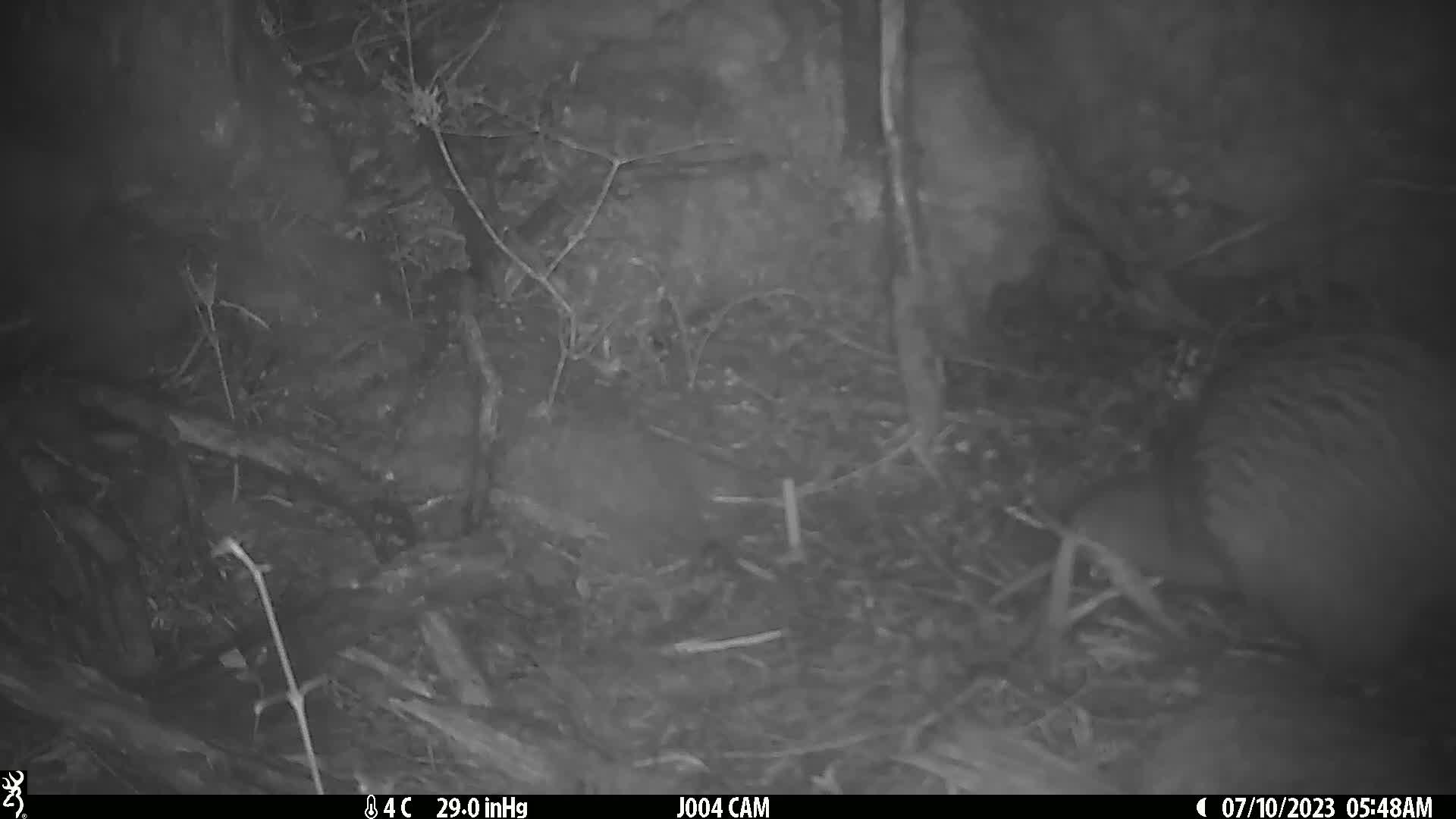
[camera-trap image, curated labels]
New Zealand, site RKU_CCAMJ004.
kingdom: Animalia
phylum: Chordata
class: Aves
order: Apterygiformes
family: Apterygidae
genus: Apteryx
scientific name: Apteryx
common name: kiwi